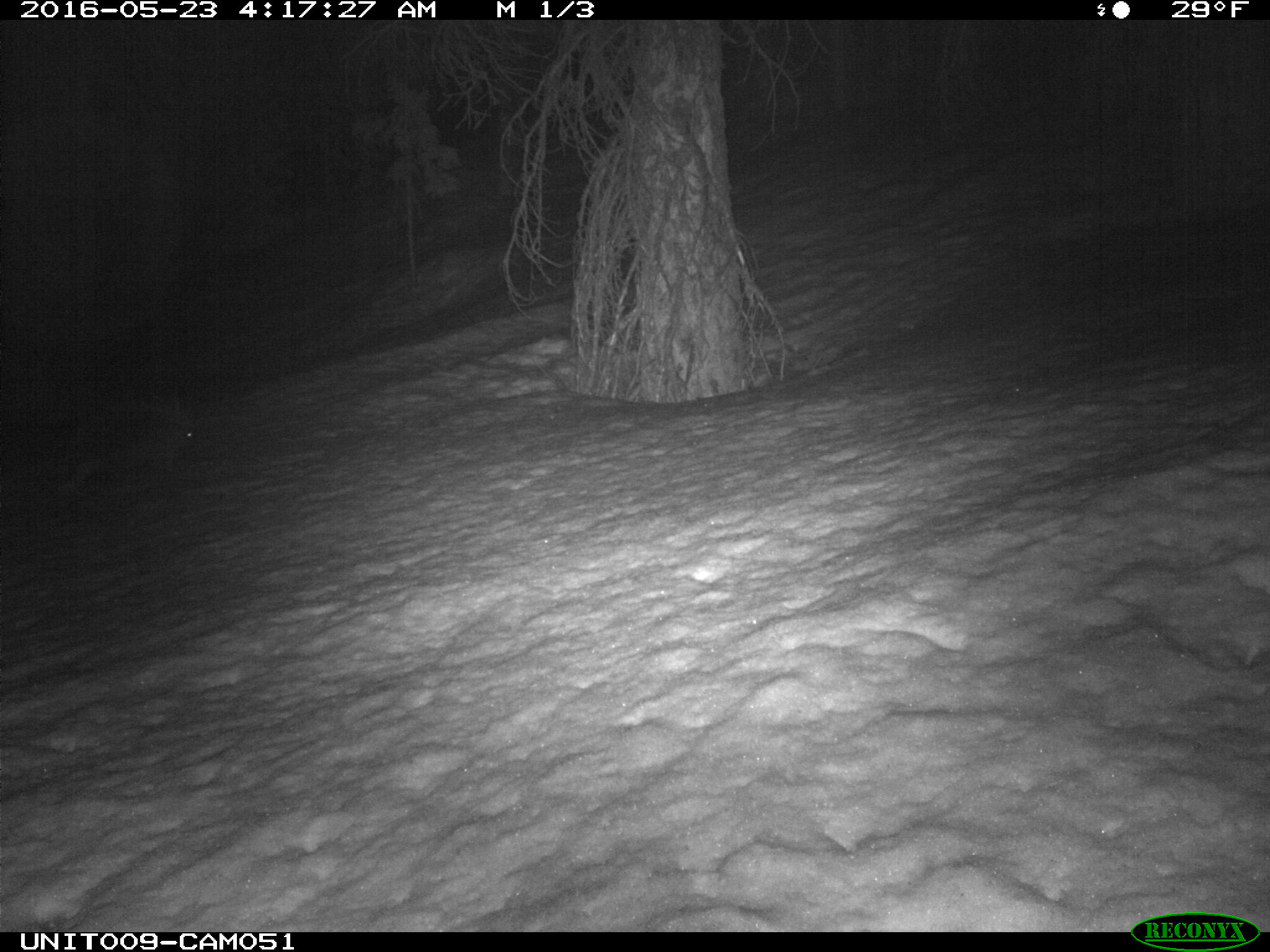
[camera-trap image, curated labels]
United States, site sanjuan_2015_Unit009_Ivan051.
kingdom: Animalia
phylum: Chordata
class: Mammalia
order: Rodentia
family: Erethizontidae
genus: Erethizon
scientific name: Erethizon dorsatum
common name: north american porcupine